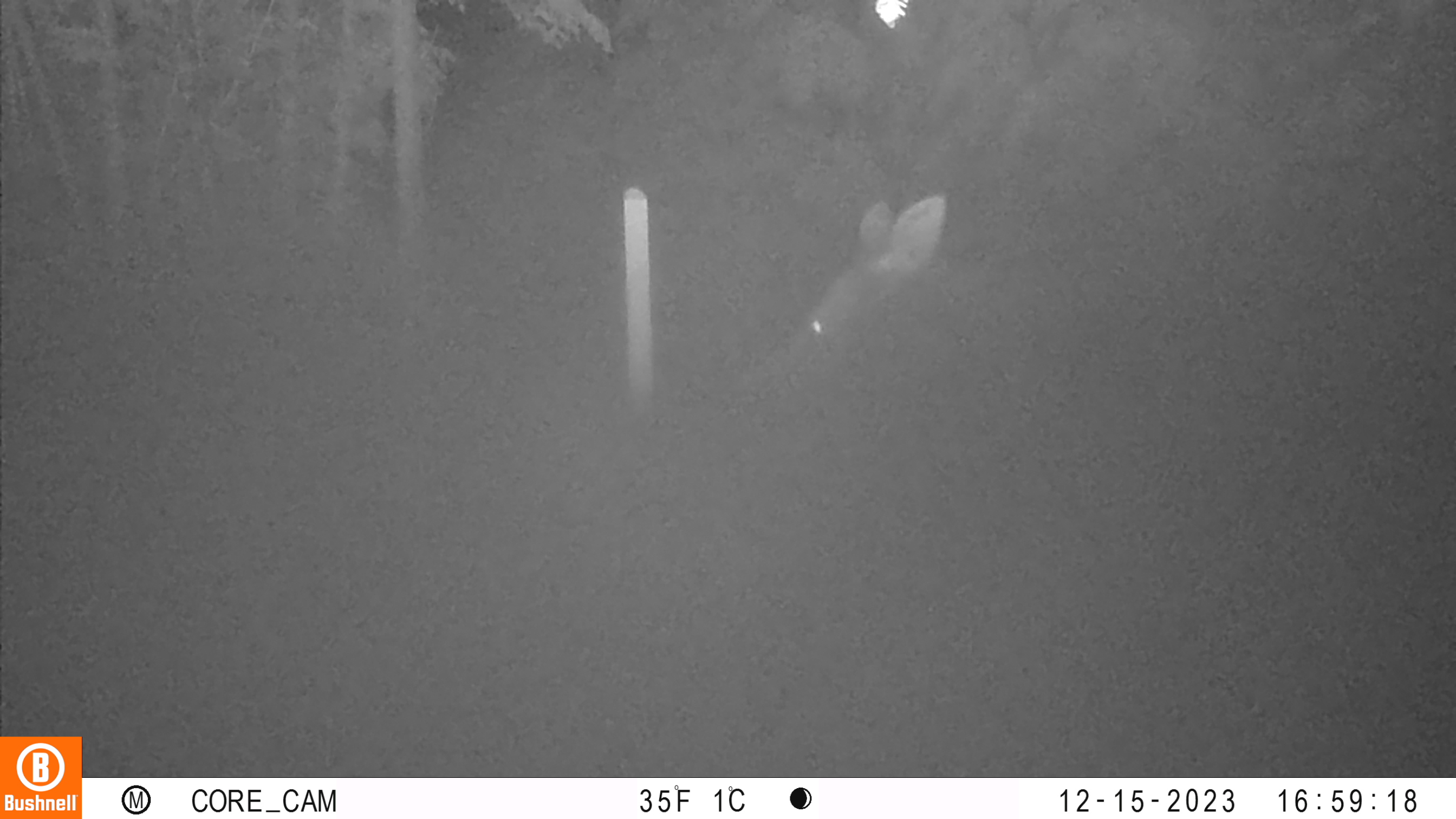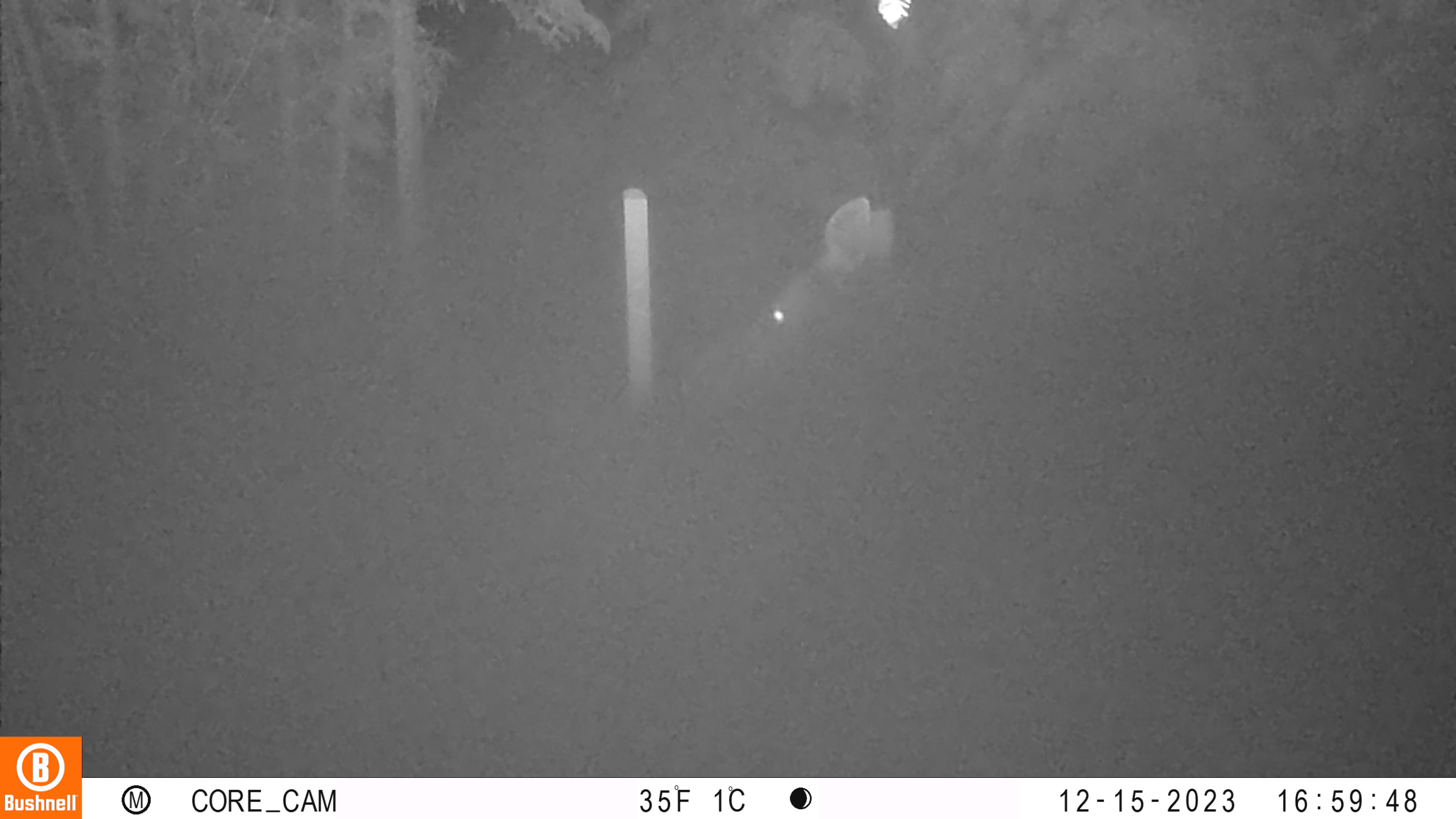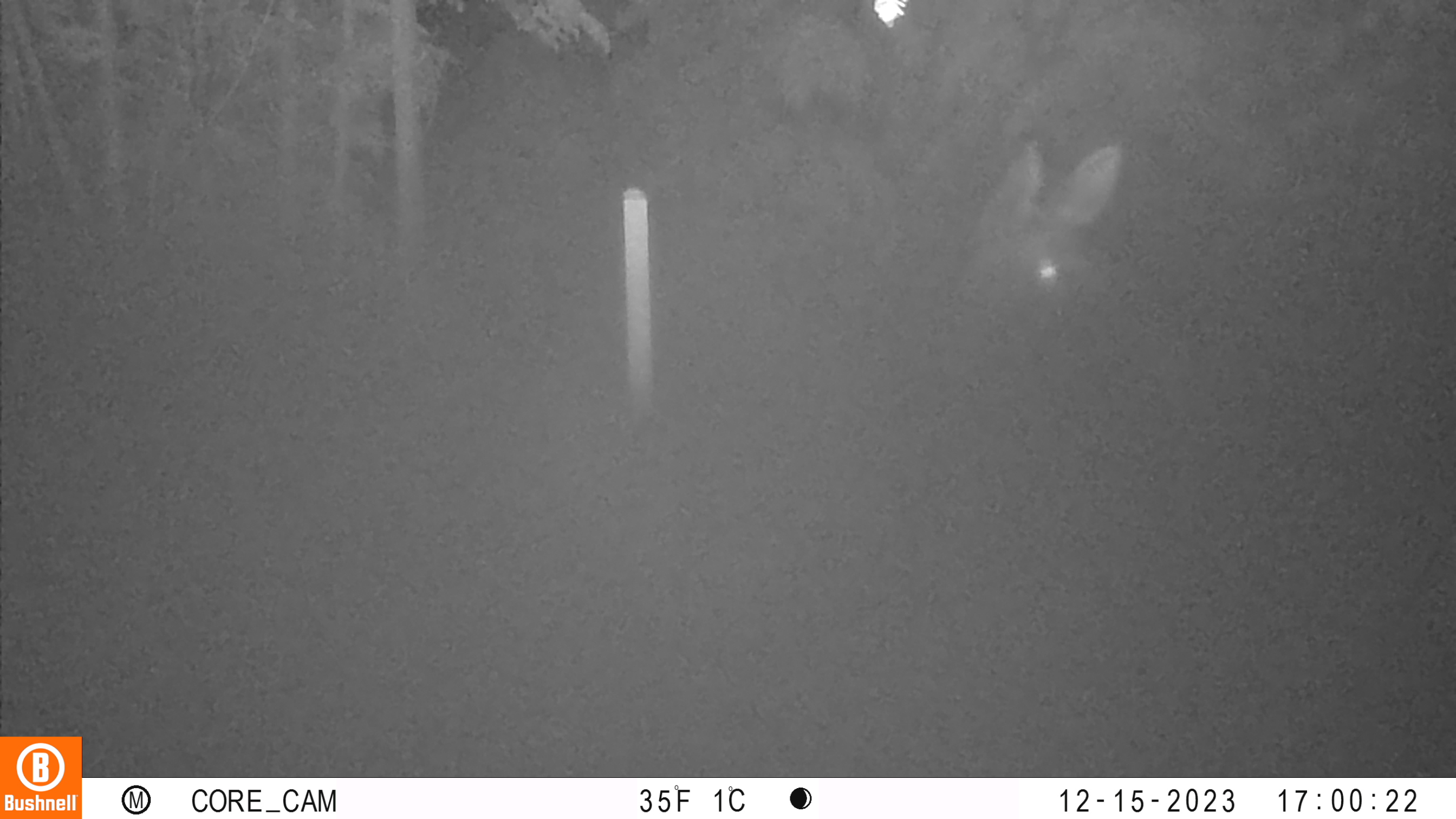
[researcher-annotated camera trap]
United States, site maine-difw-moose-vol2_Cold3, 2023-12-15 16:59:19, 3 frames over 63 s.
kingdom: Animalia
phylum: Chordata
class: Mammalia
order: Artiodactyla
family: Cervidae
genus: Alces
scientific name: Alces alces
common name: moose